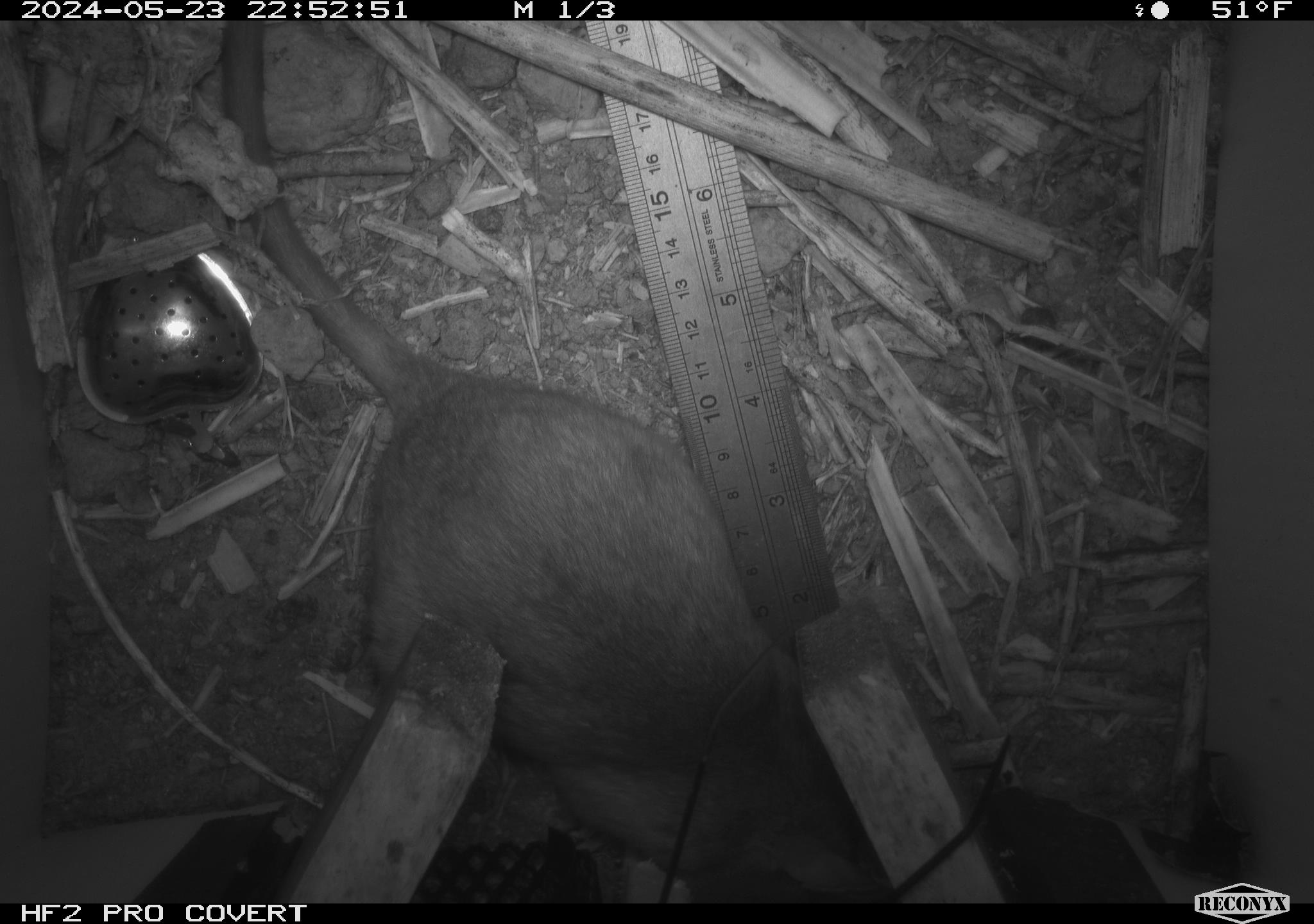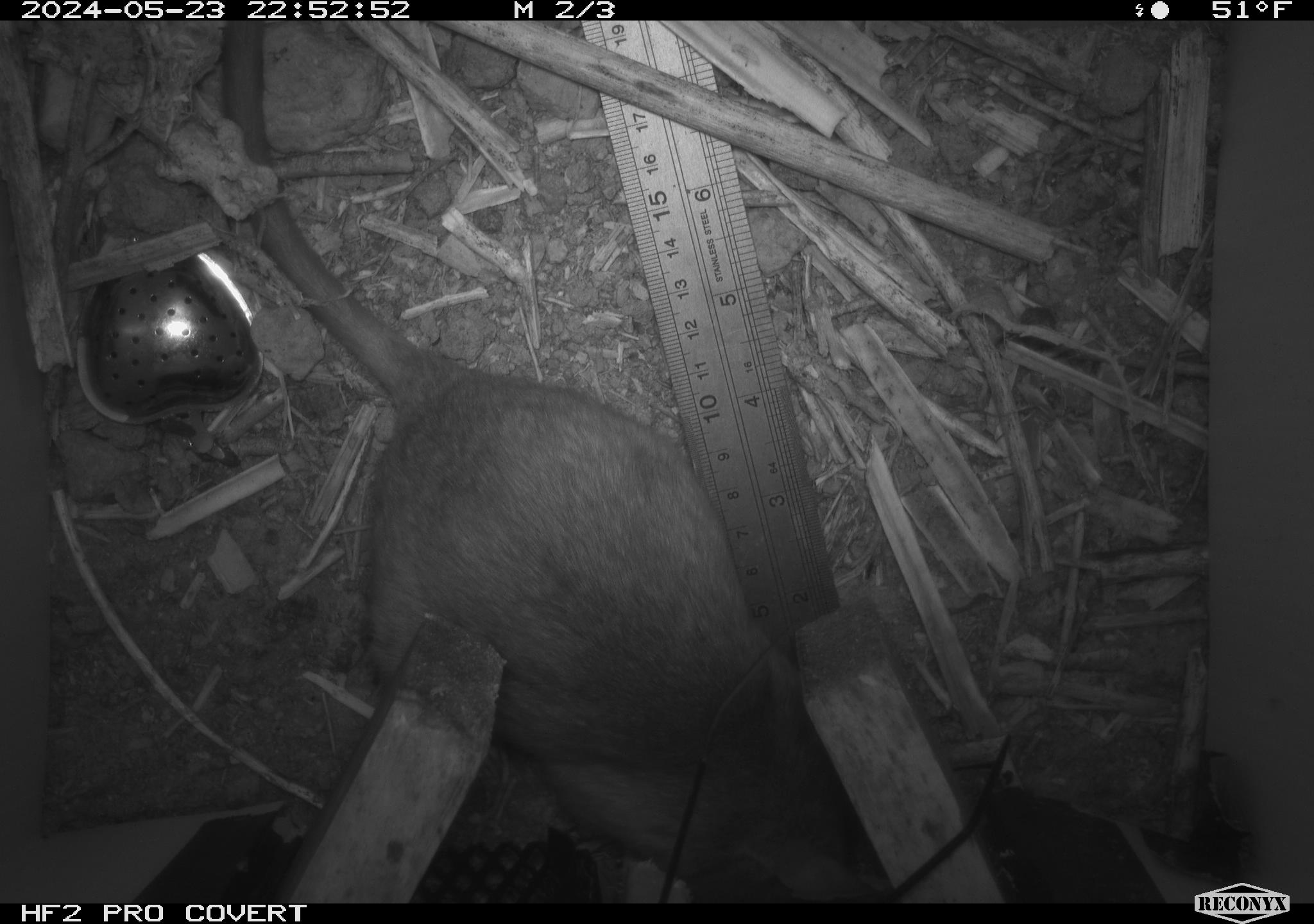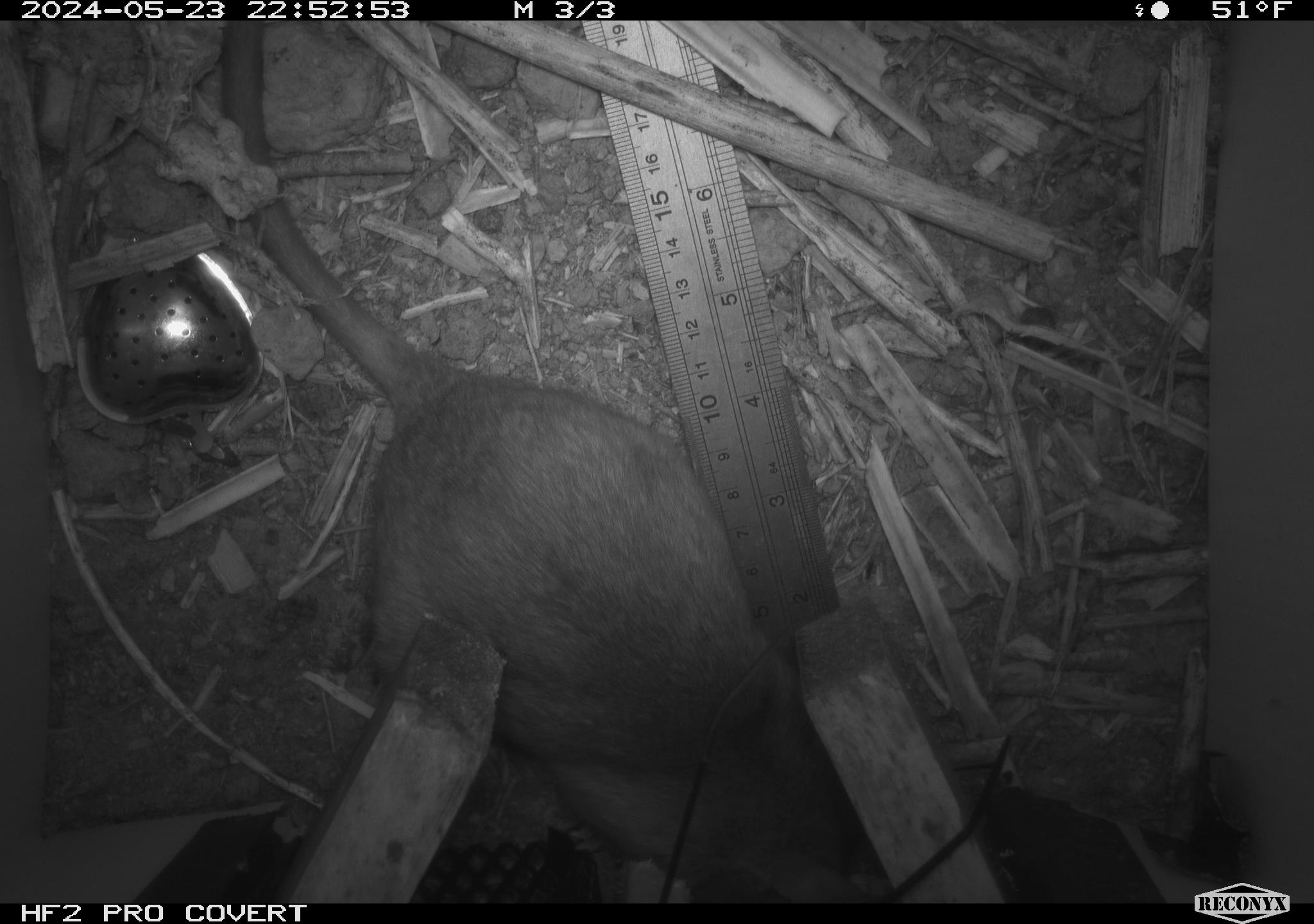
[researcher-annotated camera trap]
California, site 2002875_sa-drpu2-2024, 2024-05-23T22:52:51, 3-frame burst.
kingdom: Animalia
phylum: Chordata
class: Mammalia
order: Rodentia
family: Cricetidae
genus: Neotoma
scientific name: Neotoma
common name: pack rat or woodrat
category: neotoma species